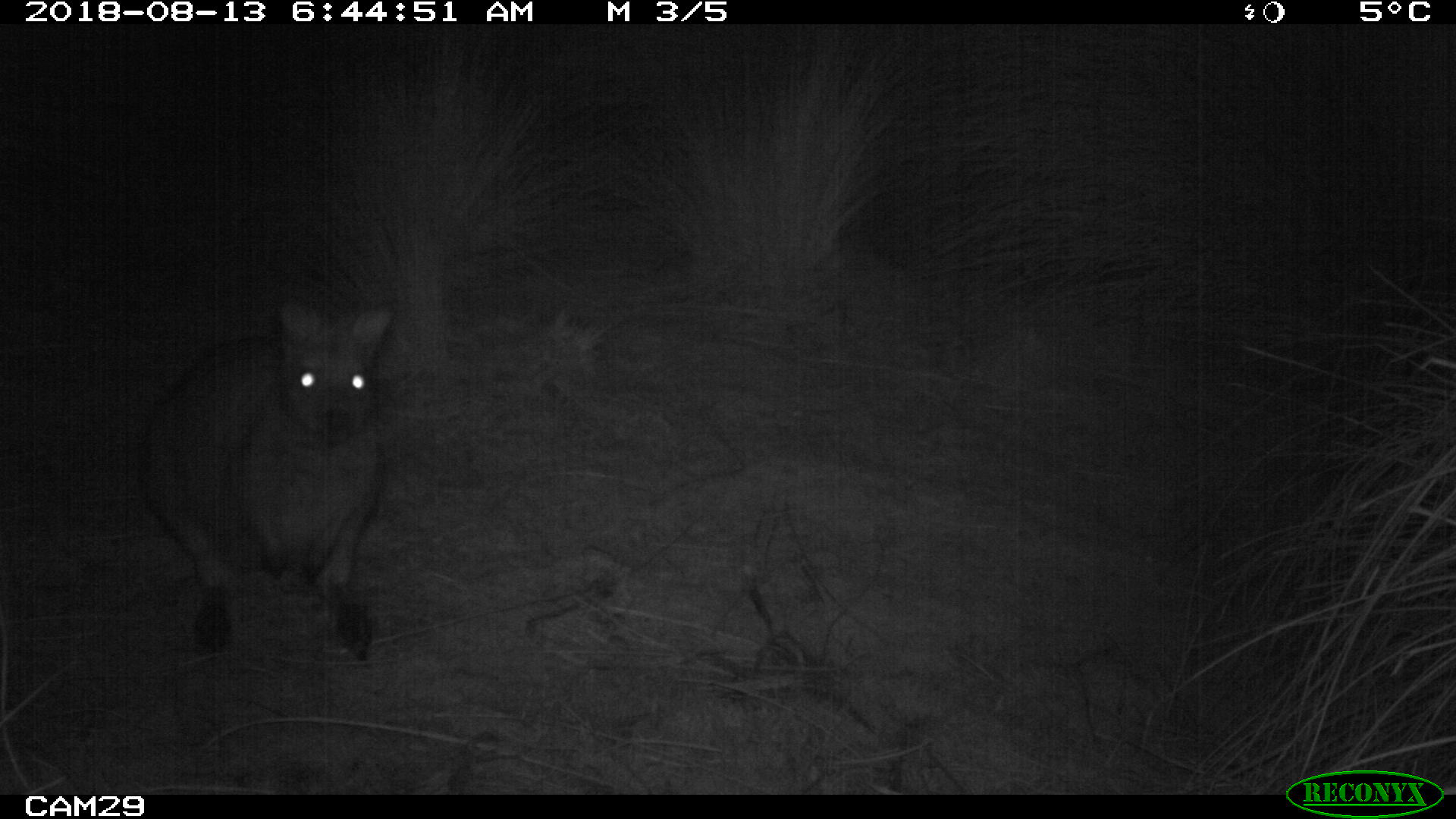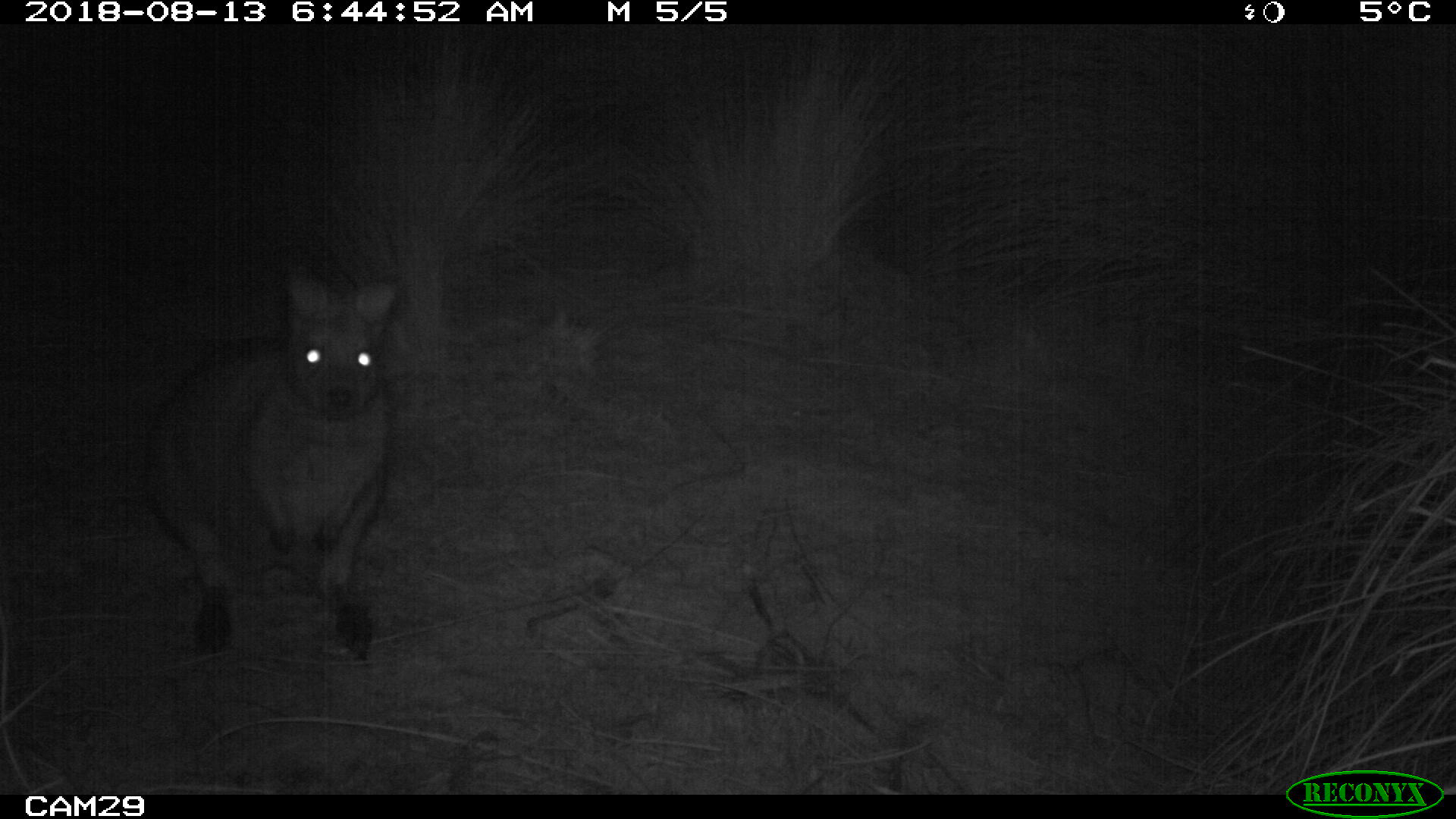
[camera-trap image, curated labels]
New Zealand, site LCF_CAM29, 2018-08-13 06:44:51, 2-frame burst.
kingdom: Animalia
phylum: Chordata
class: Mammalia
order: Diprotodontia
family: Macropodidae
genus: Notamacropus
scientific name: Notamacropus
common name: wallaby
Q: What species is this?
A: Wallaby (Notamacropus).